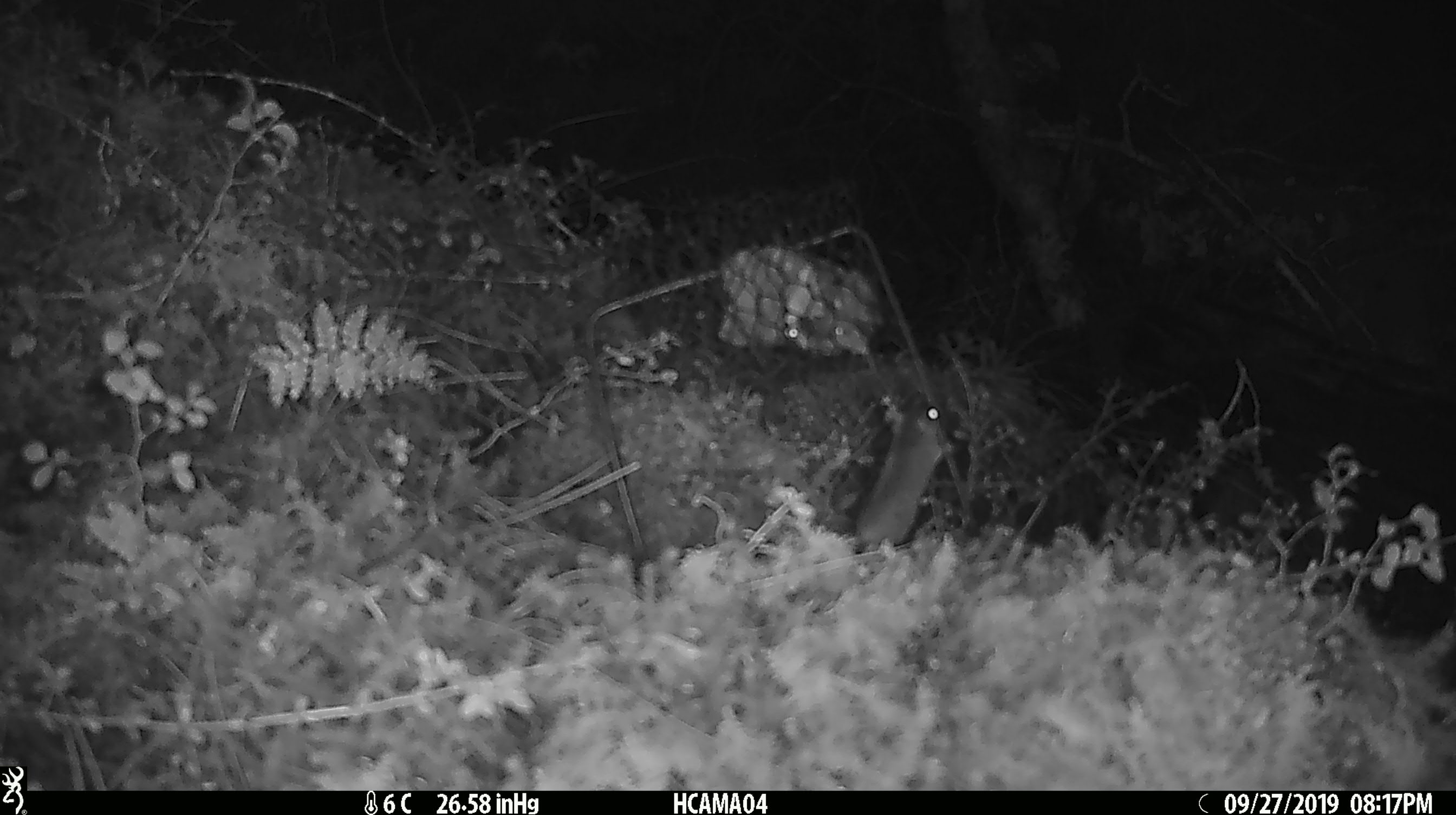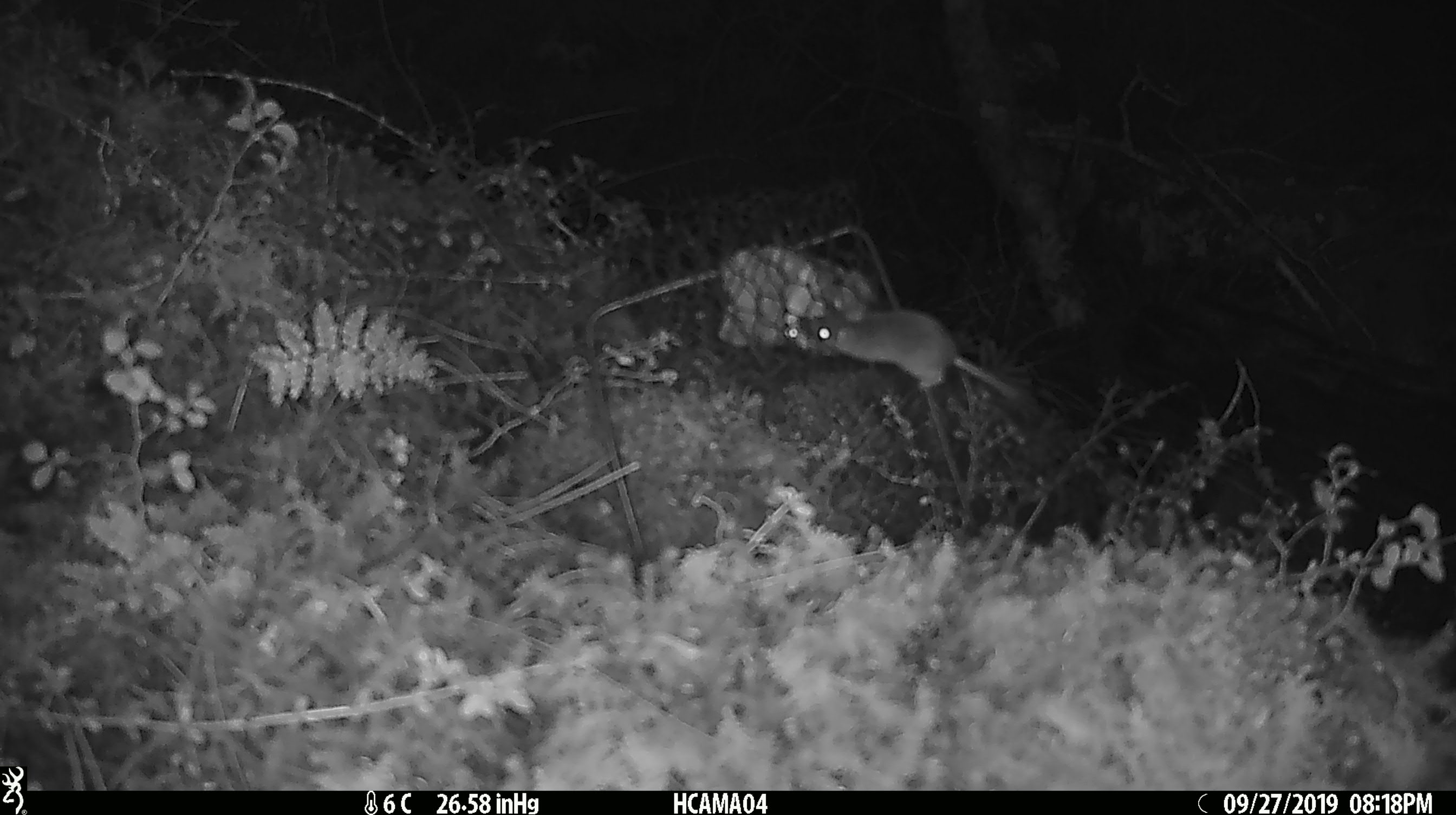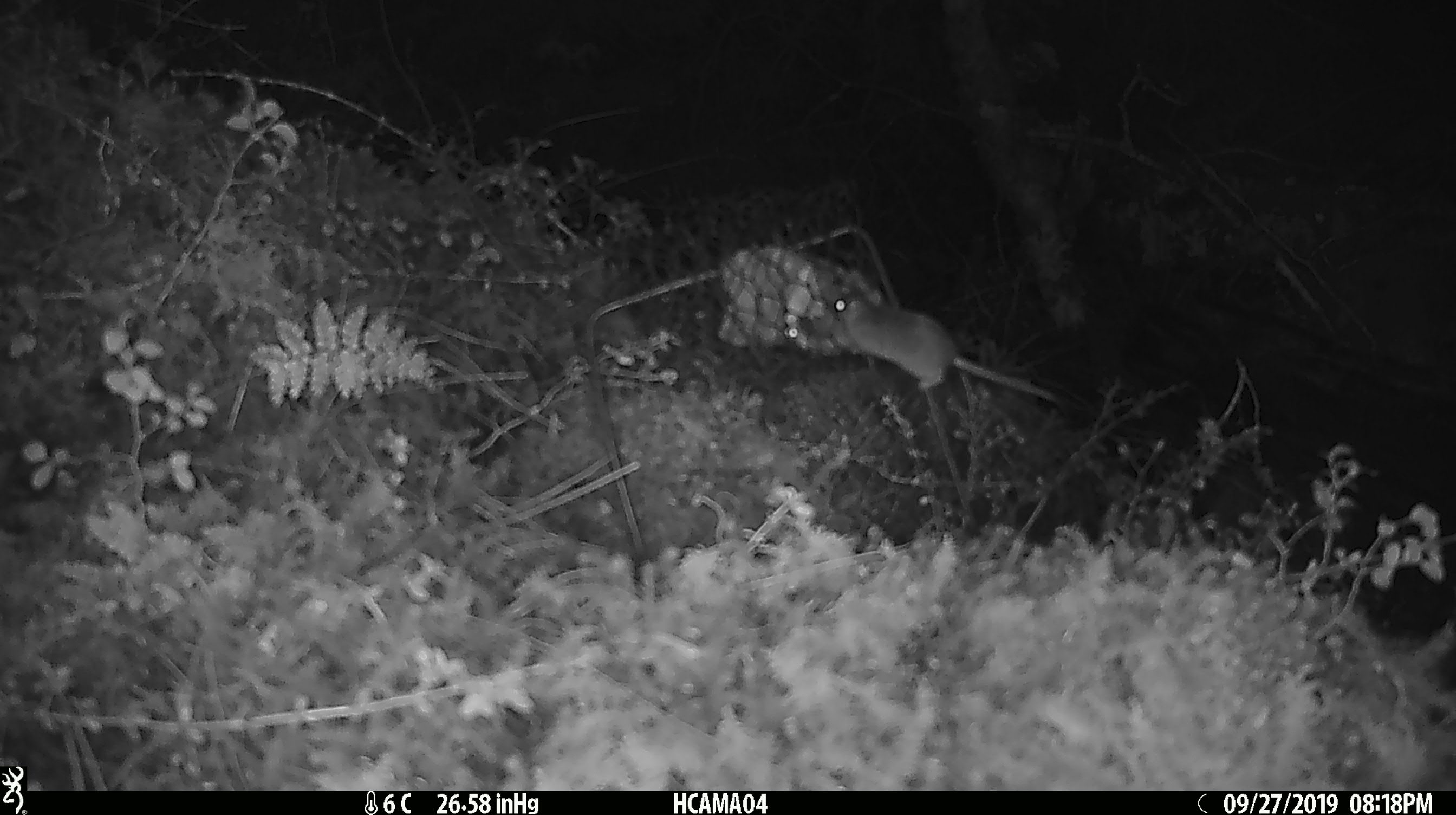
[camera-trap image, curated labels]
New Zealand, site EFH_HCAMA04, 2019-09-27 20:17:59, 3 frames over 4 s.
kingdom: Animalia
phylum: Chordata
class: Mammalia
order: Rodentia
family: Muridae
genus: Mus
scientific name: Mus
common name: mouse